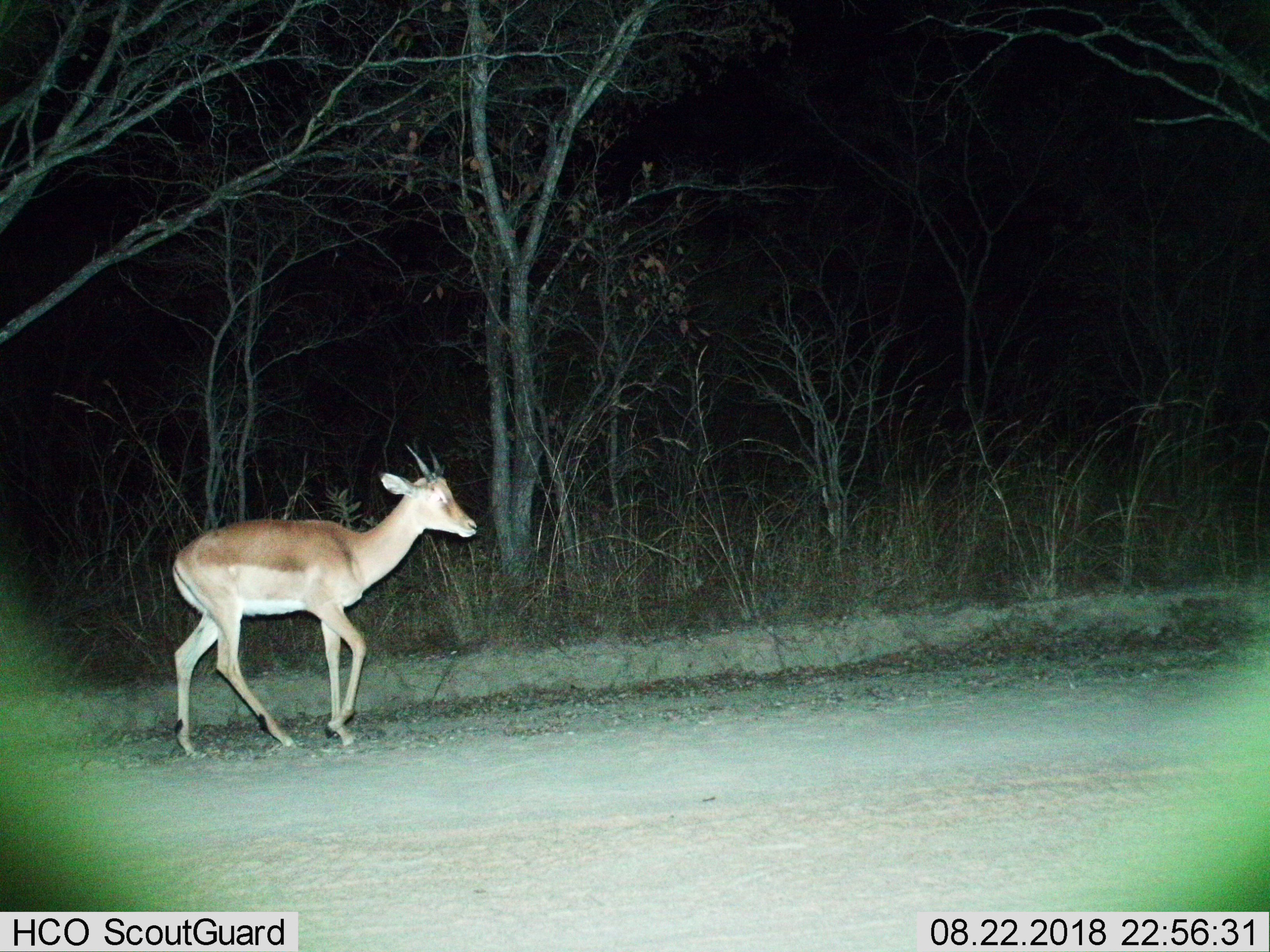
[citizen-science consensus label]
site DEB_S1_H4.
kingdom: Animalia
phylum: Chordata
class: Mammalia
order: Artiodactyla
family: Bovidae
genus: Aepyceros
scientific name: Aepyceros melampus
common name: impala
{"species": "impala (Aepyceros melampus)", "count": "1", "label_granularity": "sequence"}